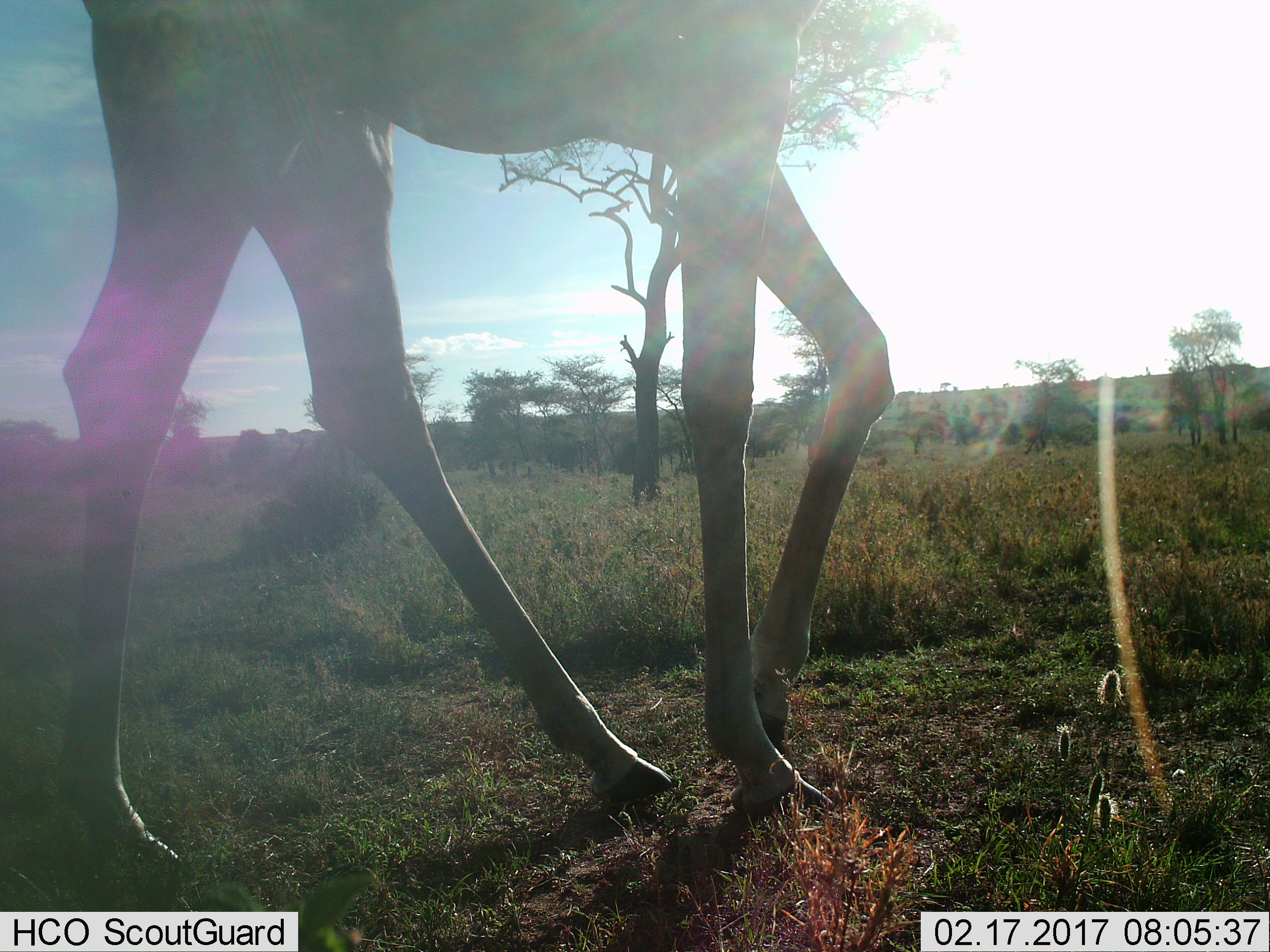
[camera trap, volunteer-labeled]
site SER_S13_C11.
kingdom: Animalia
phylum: Chordata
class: Mammalia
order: Artiodactyla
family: Giraffidae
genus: Giraffa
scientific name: Giraffa camelopardalis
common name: giraffe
Giraffe (Giraffa camelopardalis), count 1. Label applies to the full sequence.